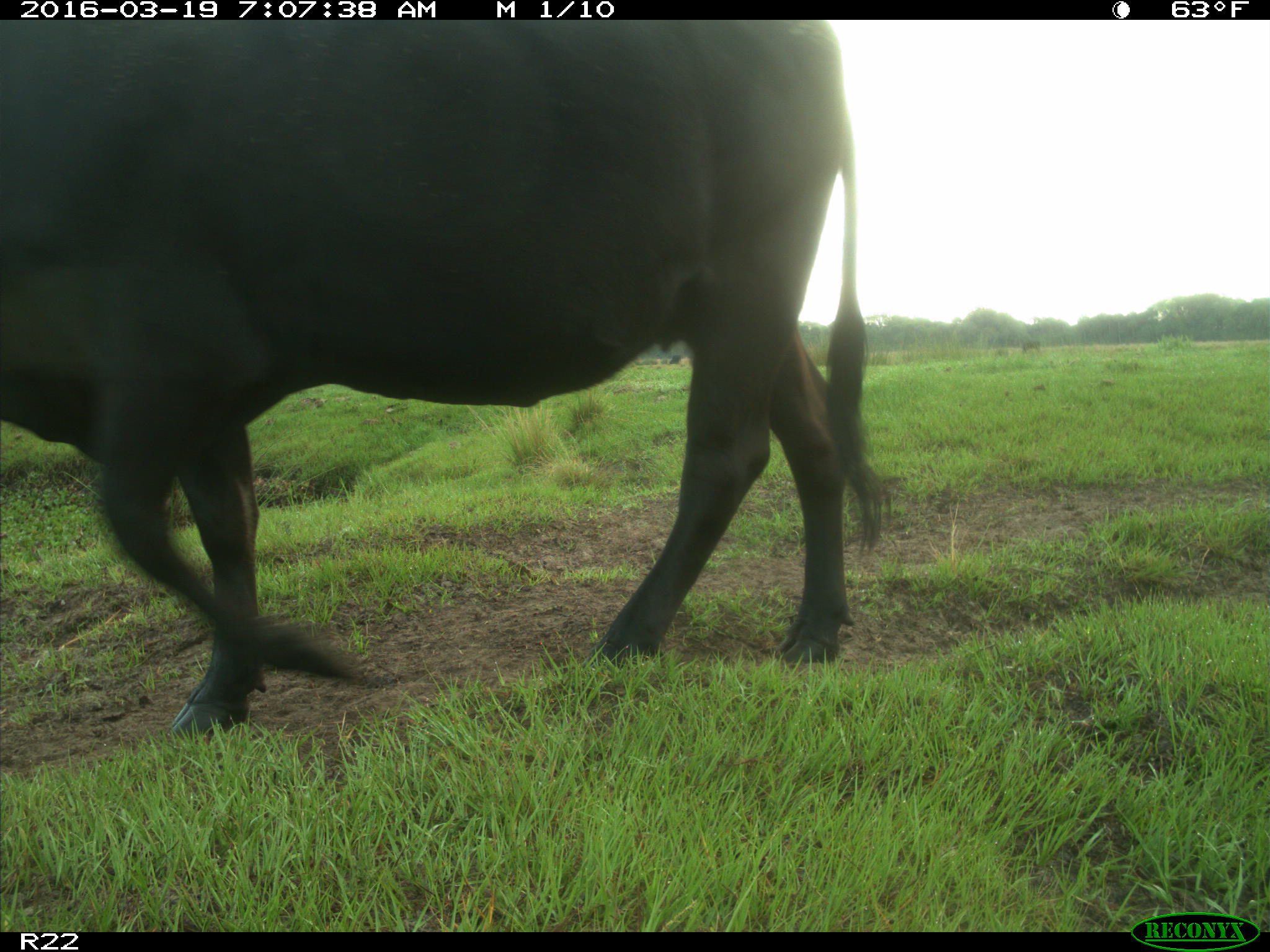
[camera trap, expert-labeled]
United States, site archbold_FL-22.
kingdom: Animalia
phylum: Chordata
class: Mammalia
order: Artiodactyla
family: Bovidae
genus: Bos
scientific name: Bos taurus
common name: domestic cow